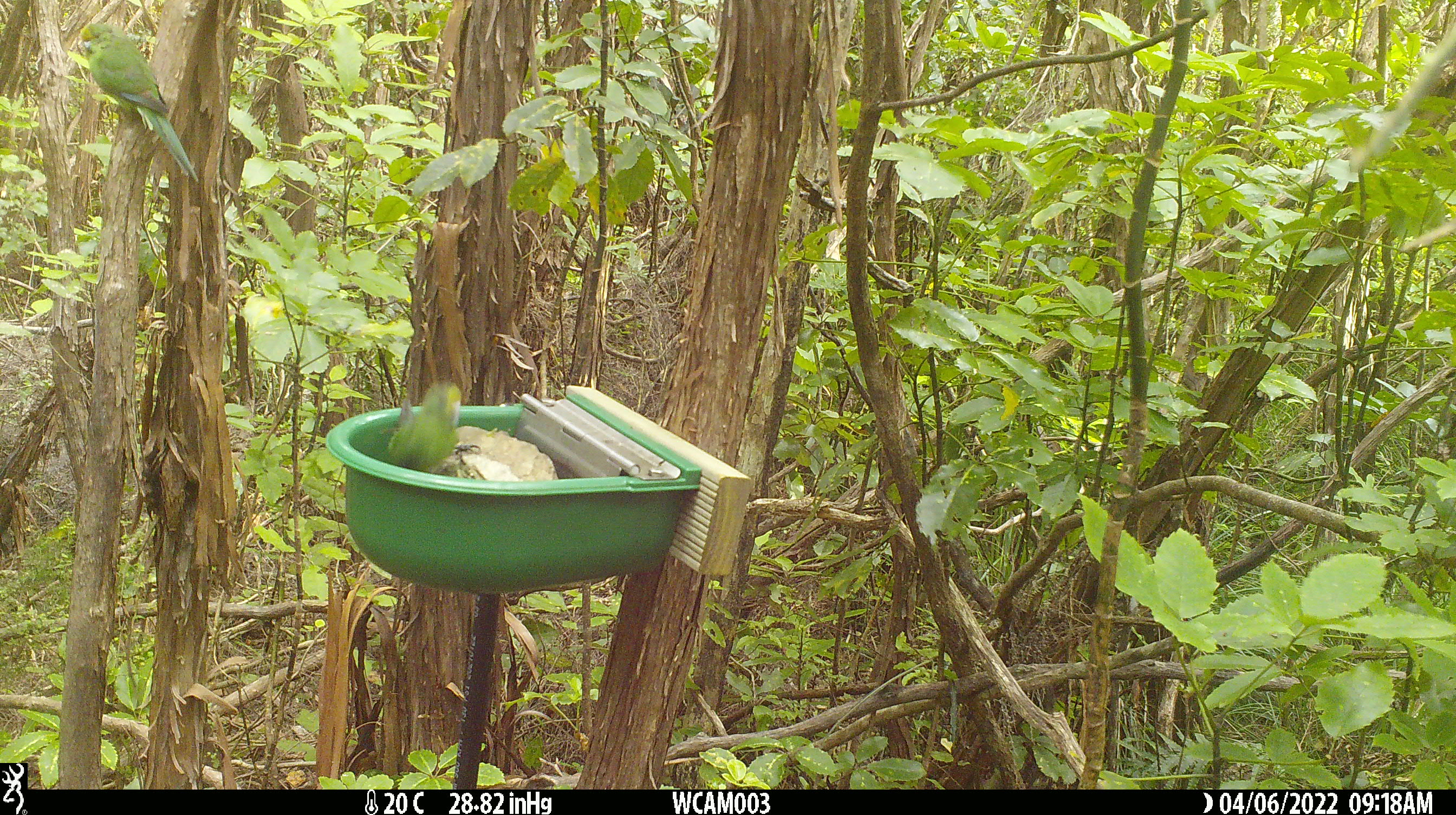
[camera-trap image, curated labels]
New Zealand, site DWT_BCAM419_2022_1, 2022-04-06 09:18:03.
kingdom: Animalia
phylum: Chordata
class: Aves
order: Psittaciformes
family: Psittaculidae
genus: Cyanoramphus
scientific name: Cyanoramphus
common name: parakeet